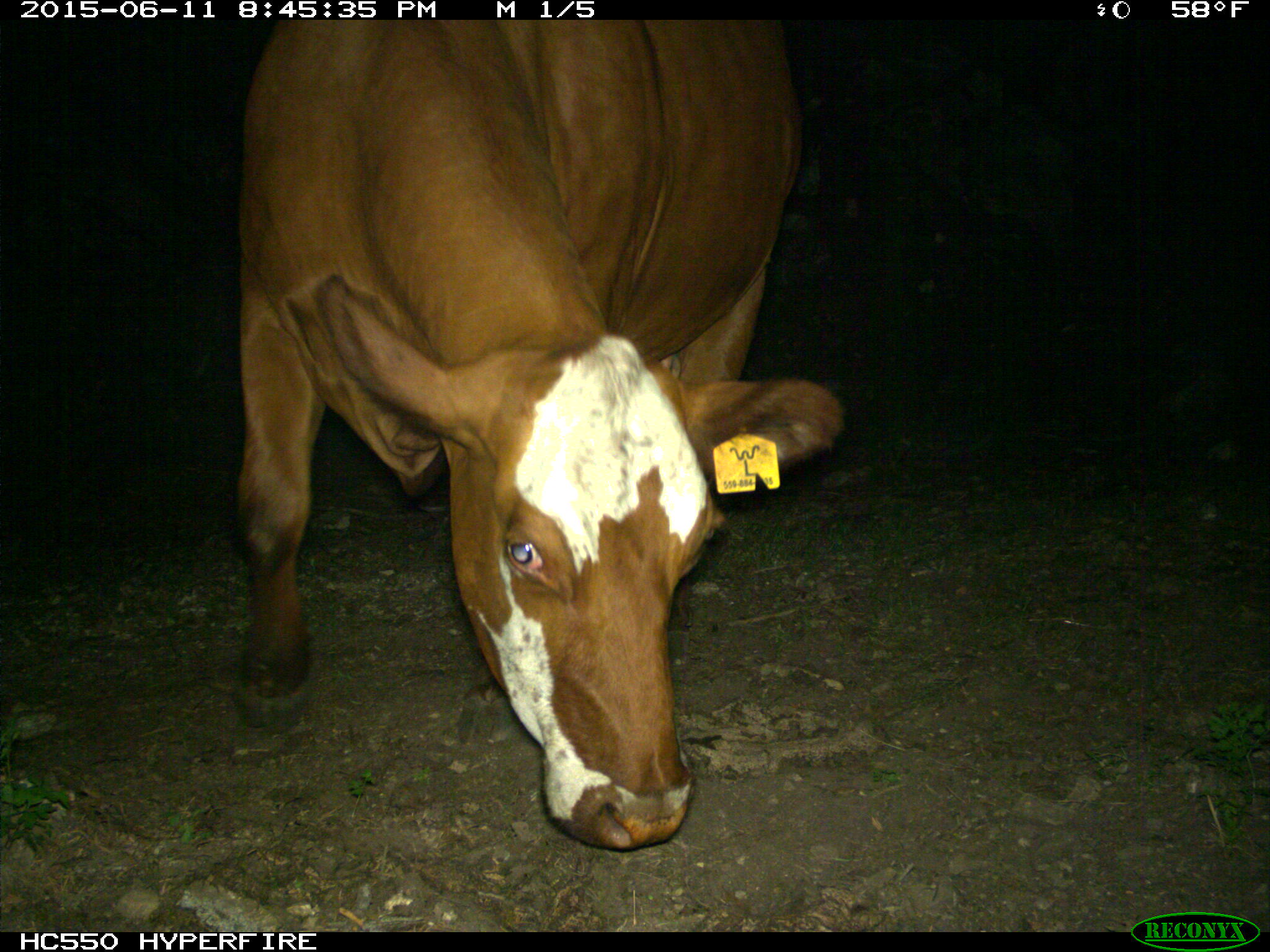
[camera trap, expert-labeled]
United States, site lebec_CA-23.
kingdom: Animalia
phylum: Chordata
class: Mammalia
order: Artiodactyla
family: Bovidae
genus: Bos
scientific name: Bos taurus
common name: domestic cow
Bos taurus (domestic cow).